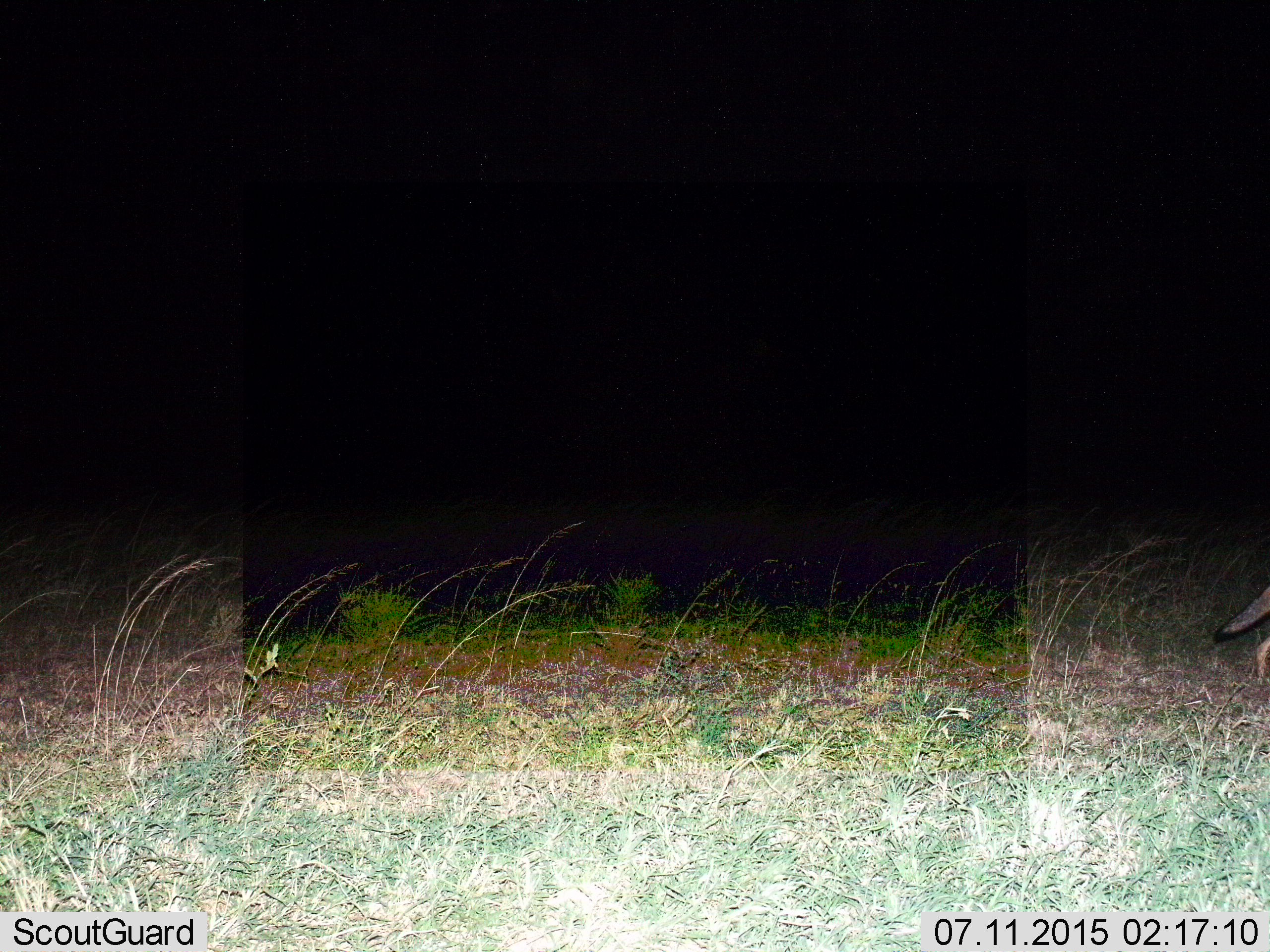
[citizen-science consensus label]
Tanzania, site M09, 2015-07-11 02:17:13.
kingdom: Animalia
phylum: Chordata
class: Mammalia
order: Carnivora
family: Canidae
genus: Lupulella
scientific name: Lupulella mesomelas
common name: black-backed jackal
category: jackal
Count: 1.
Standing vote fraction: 0%.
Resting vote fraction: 0%.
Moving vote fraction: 100%.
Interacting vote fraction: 0%.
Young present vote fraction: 0%.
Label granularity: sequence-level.